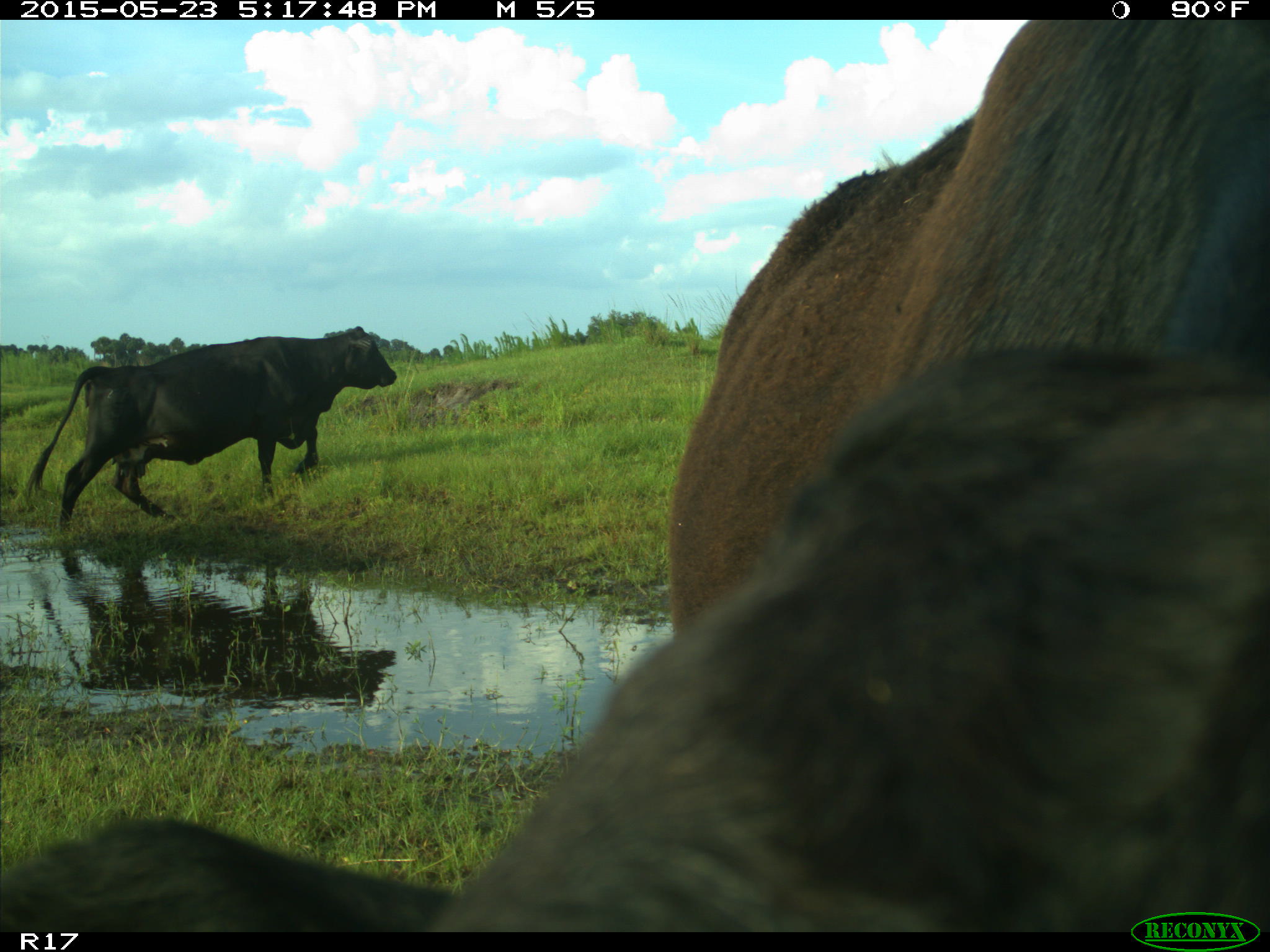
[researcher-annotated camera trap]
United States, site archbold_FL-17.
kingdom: Animalia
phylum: Chordata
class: Mammalia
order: Artiodactyla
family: Bovidae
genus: Bos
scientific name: Bos taurus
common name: domestic cow